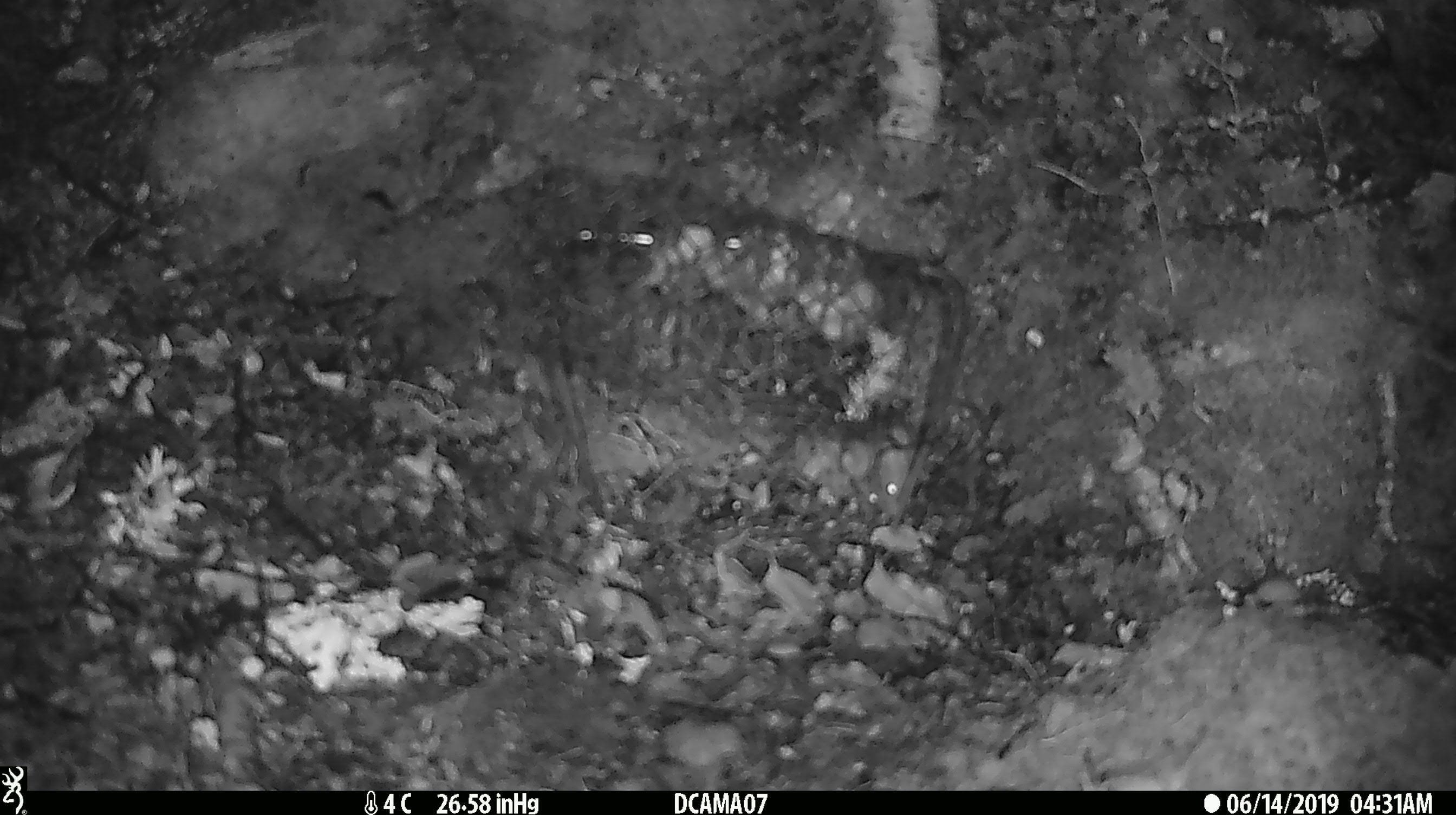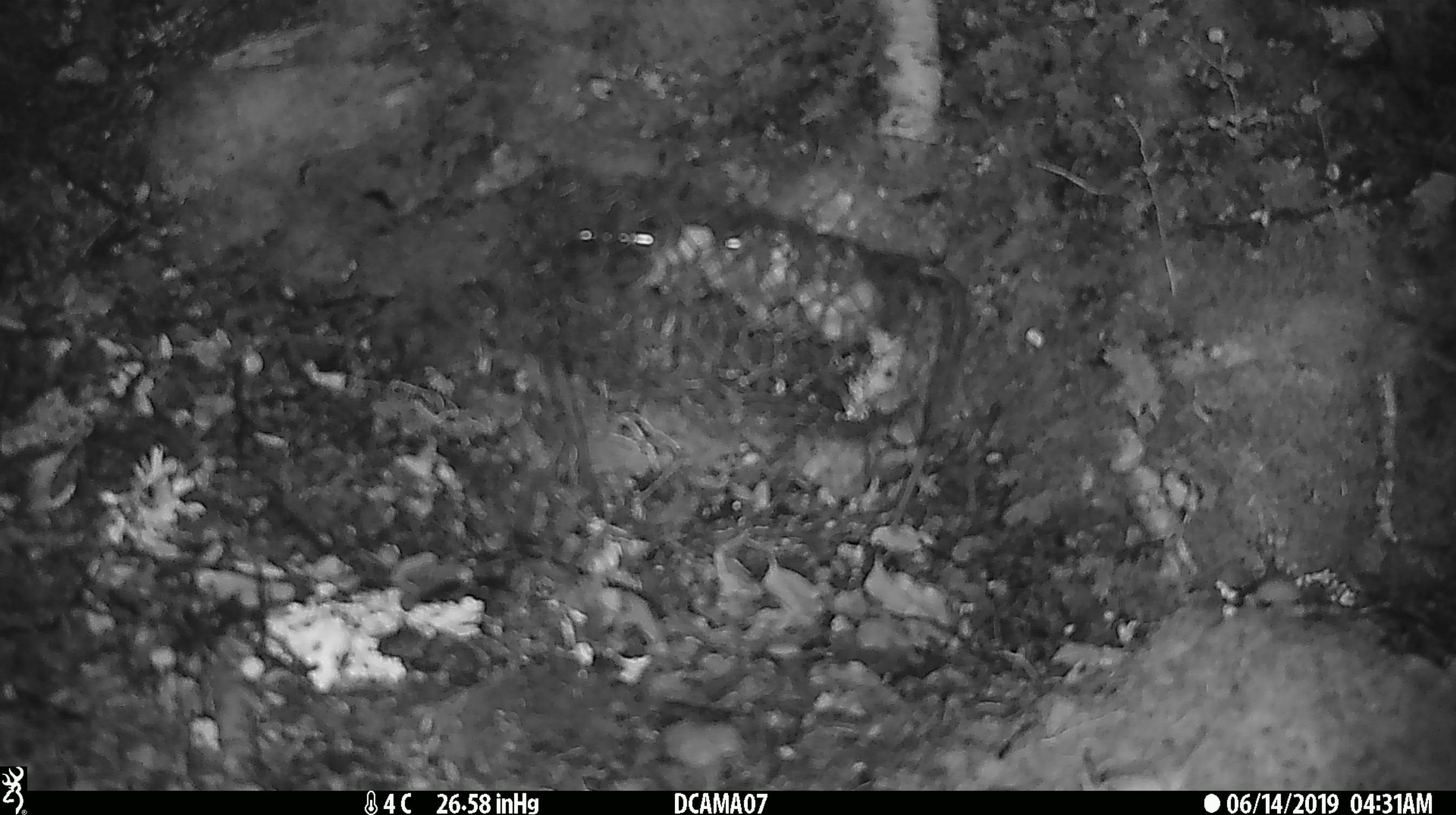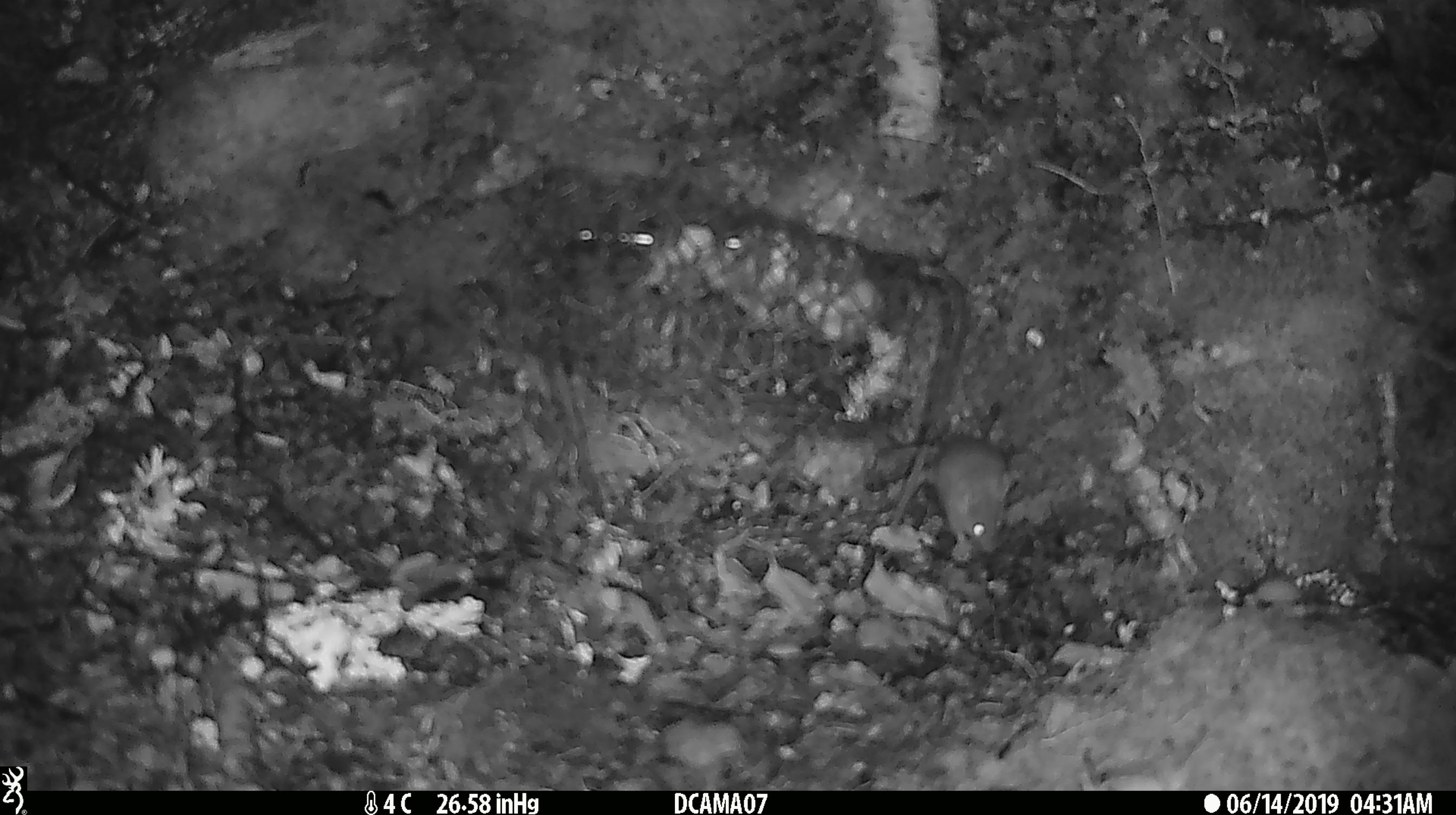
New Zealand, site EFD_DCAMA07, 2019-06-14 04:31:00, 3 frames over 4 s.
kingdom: Animalia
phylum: Chordata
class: Mammalia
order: Rodentia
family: Muridae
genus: Mus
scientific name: Mus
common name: mouse